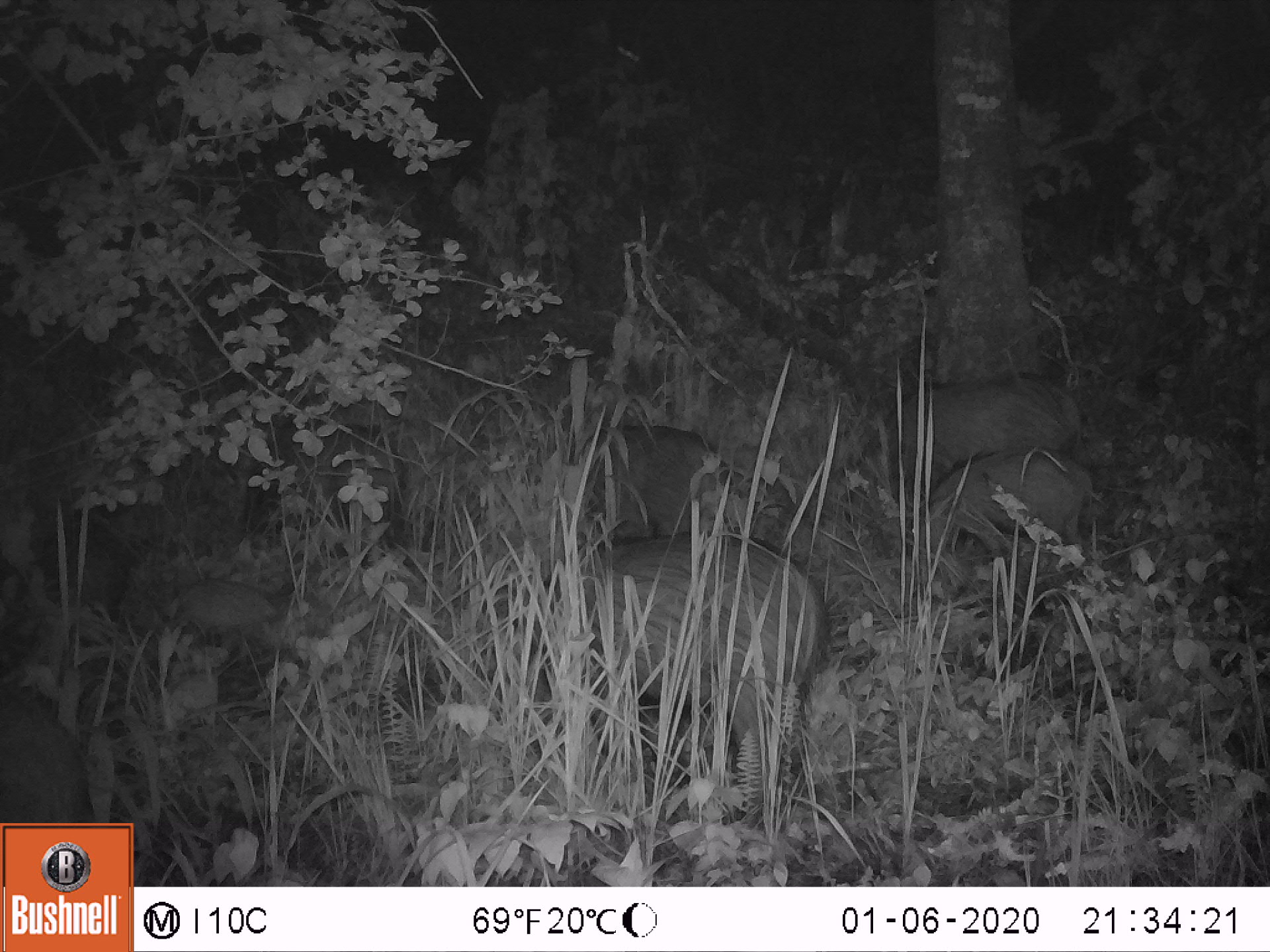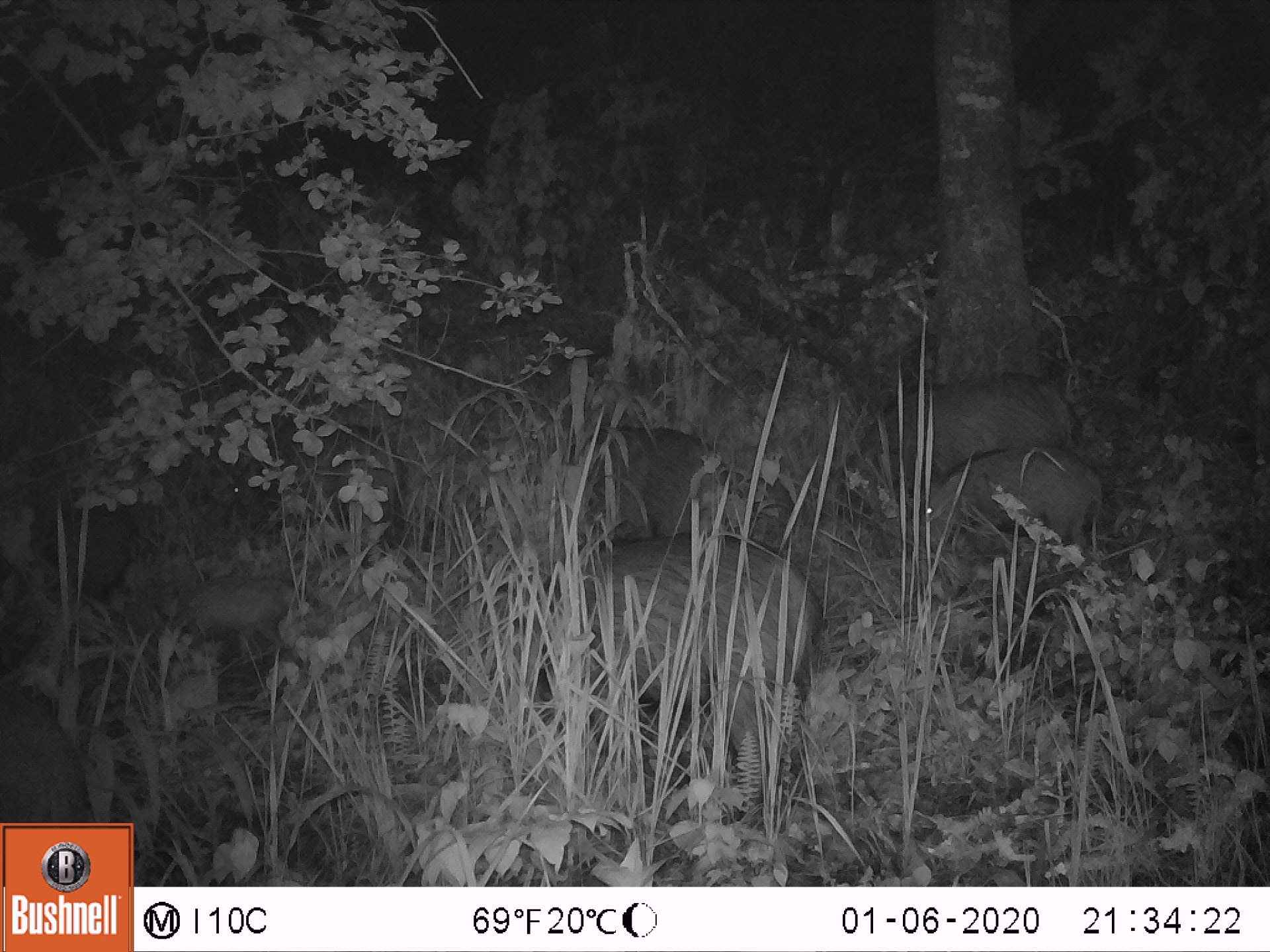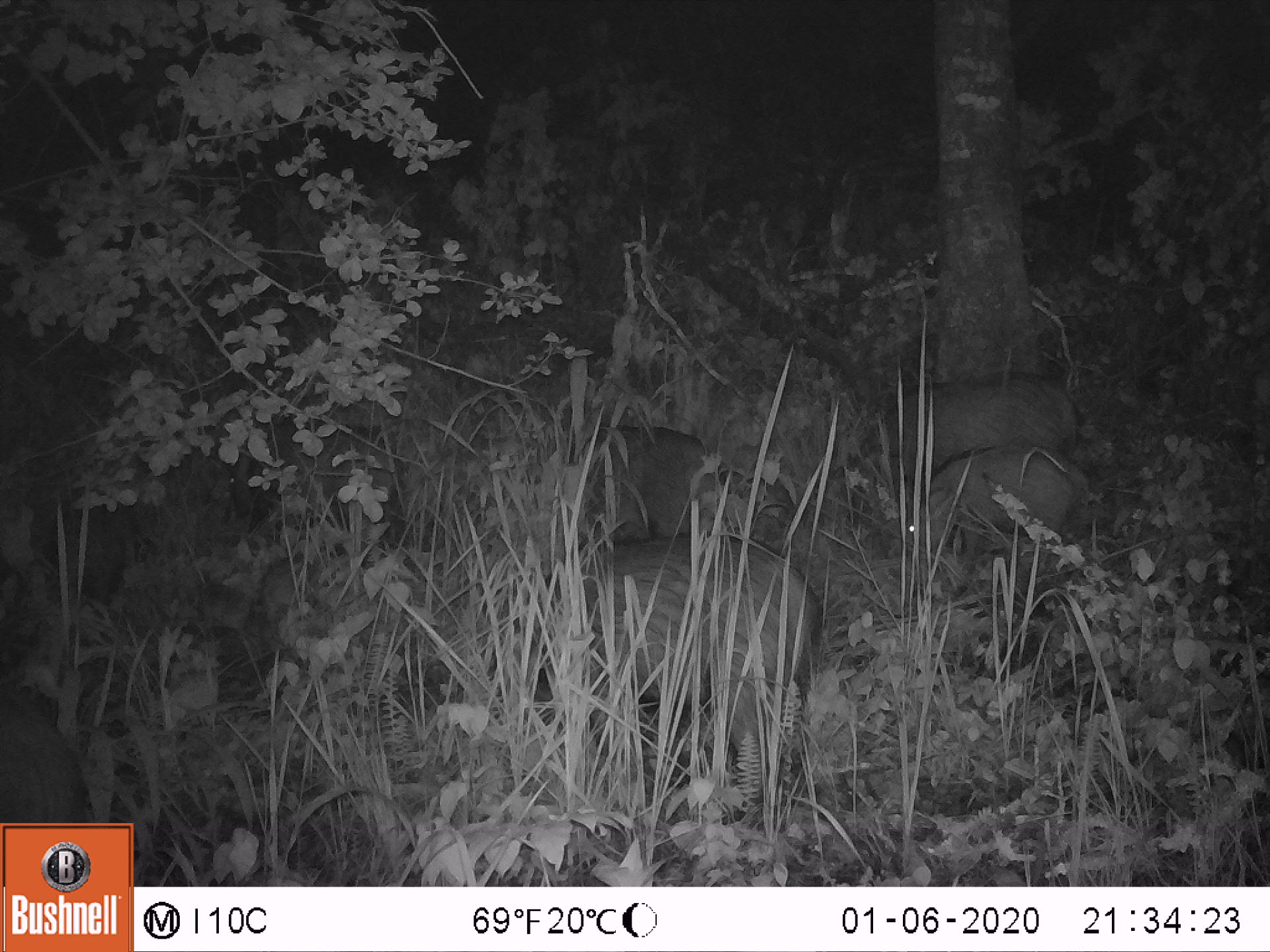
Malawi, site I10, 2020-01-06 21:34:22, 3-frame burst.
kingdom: Animalia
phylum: Chordata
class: Mammalia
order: Artiodactyla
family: Suidae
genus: Potamochoerus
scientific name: Potamochoerus larvatus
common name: bushpig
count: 8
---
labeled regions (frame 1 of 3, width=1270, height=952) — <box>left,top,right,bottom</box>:
bushpig: <box>459,530,838,797</box>; <box>892,441,1105,581</box>; <box>873,376,1101,496</box>; <box>235,407,412,558</box>; <box>548,422,741,544</box>; <box>30,489,133,643</box>; <box>0,676,99,821</box>; <box>155,569,291,674</box>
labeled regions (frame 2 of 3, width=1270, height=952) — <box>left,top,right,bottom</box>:
bushpig: <box>433,530,835,818</box>; <box>899,440,1104,584</box>; <box>214,411,413,556</box>; <box>862,368,1092,487</box>; <box>564,426,744,542</box>; <box>148,572,314,680</box>; <box>26,476,143,618</box>; <box>0,669,94,819</box>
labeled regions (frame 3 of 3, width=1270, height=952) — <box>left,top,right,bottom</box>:
bushpig: <box>512,522,829,823</box>; <box>894,436,1095,576</box>; <box>218,405,408,548</box>; <box>551,419,734,545</box>; <box>867,366,1083,471</box>; <box>24,488,164,601</box>; <box>0,690,95,821</box>; <box>242,549,351,650</box>